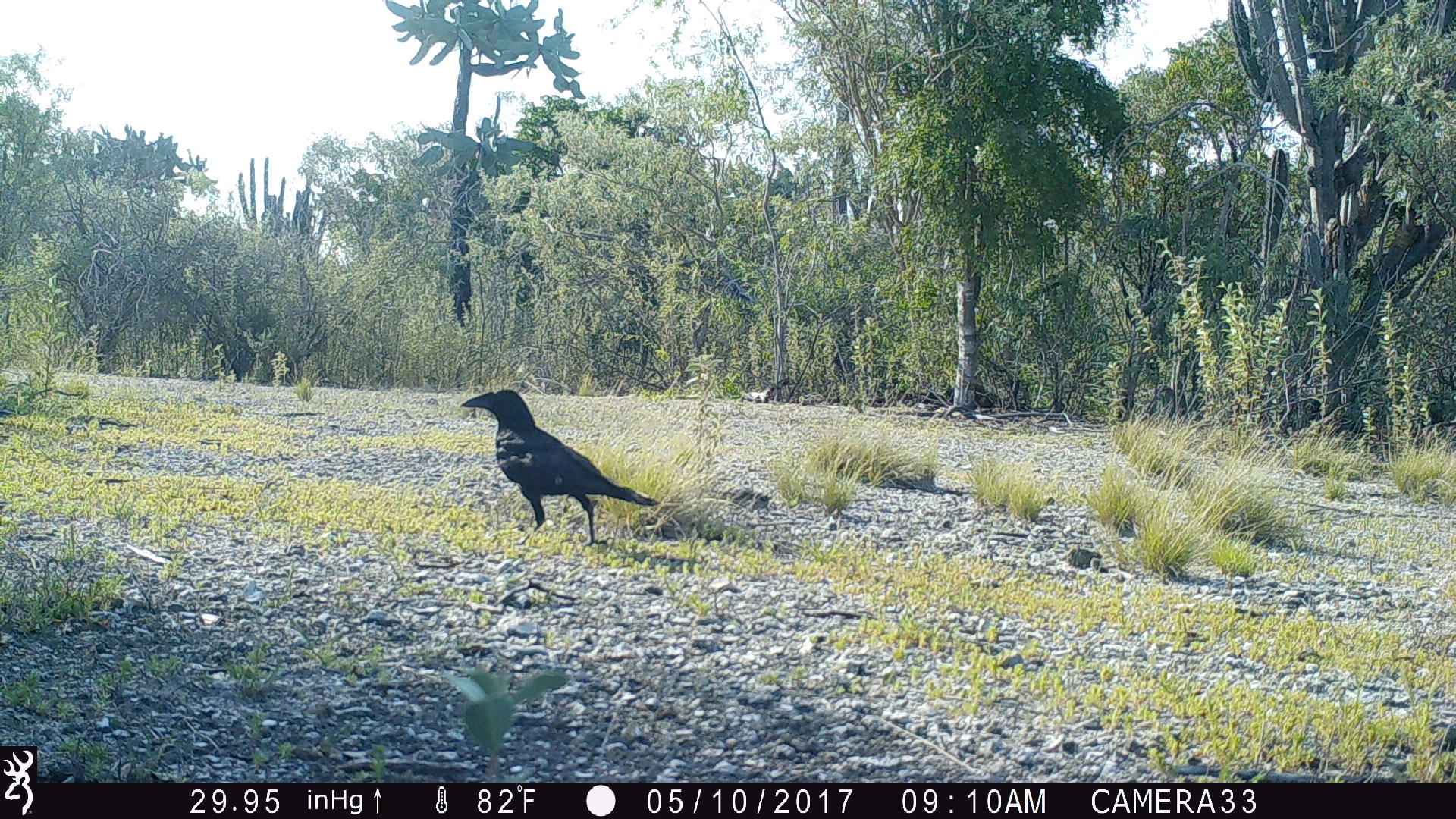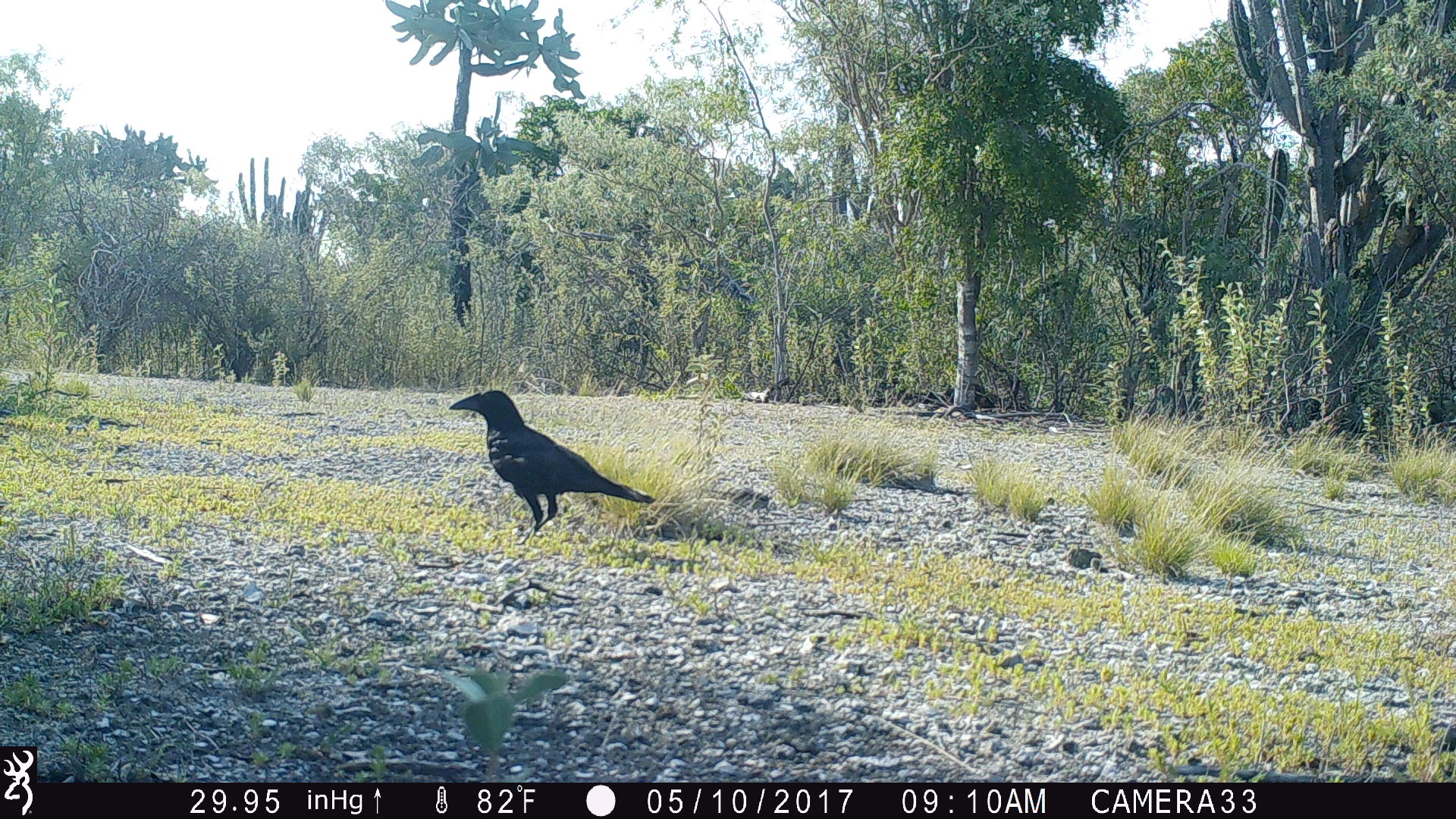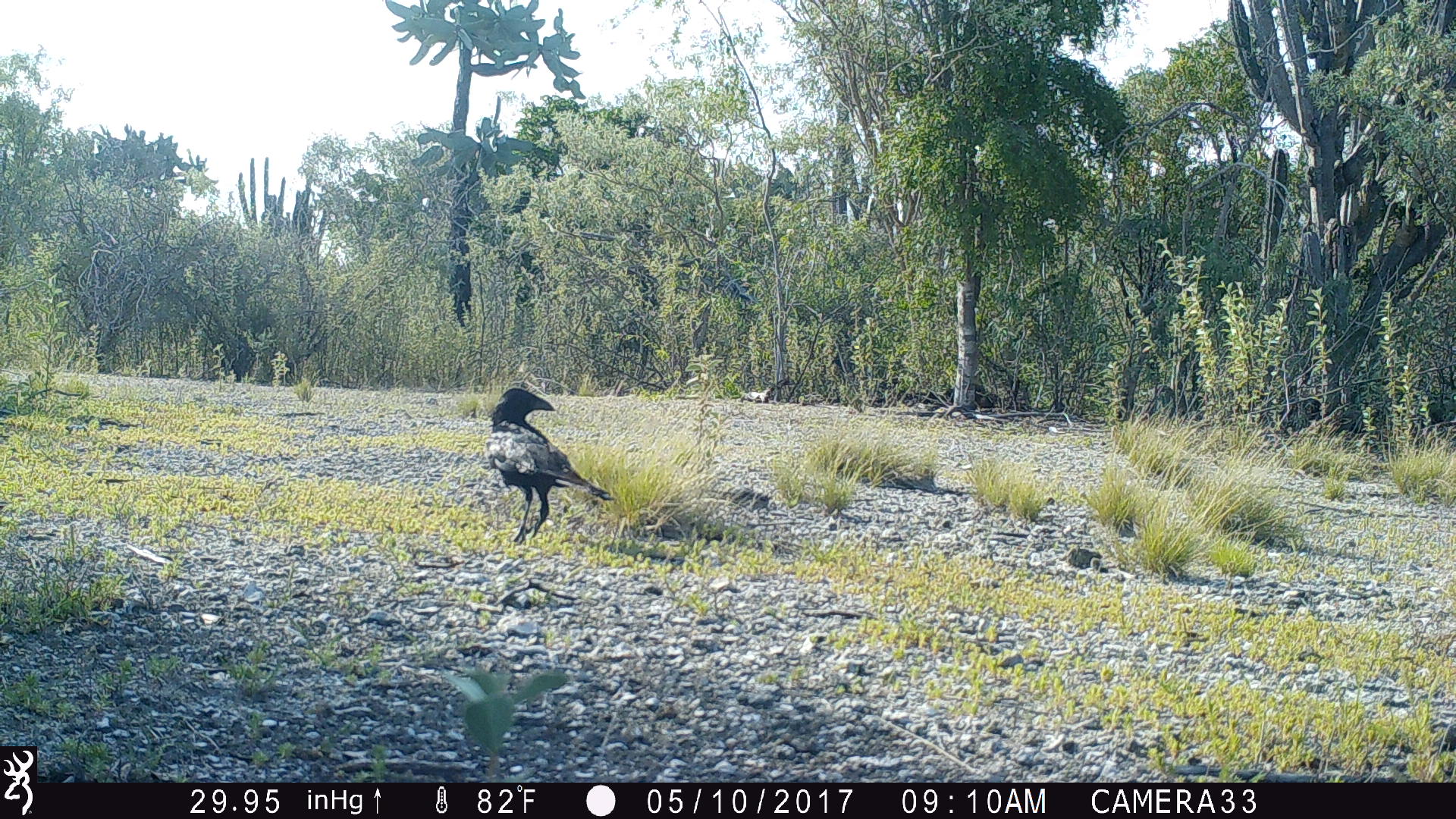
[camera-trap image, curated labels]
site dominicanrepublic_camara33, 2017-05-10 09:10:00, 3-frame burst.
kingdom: Animalia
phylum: Chordata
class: Aves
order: Passeriformes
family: Corvidae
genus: Corvus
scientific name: Corvus corax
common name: raven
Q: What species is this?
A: Raven (Corvus corax).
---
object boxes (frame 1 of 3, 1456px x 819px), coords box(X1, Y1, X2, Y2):
raven: box(459, 387, 658, 551)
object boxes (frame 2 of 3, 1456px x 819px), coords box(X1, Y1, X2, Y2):
raven: box(444, 387, 655, 551)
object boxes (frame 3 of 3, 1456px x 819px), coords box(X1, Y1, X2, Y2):
raven: box(478, 384, 613, 542)